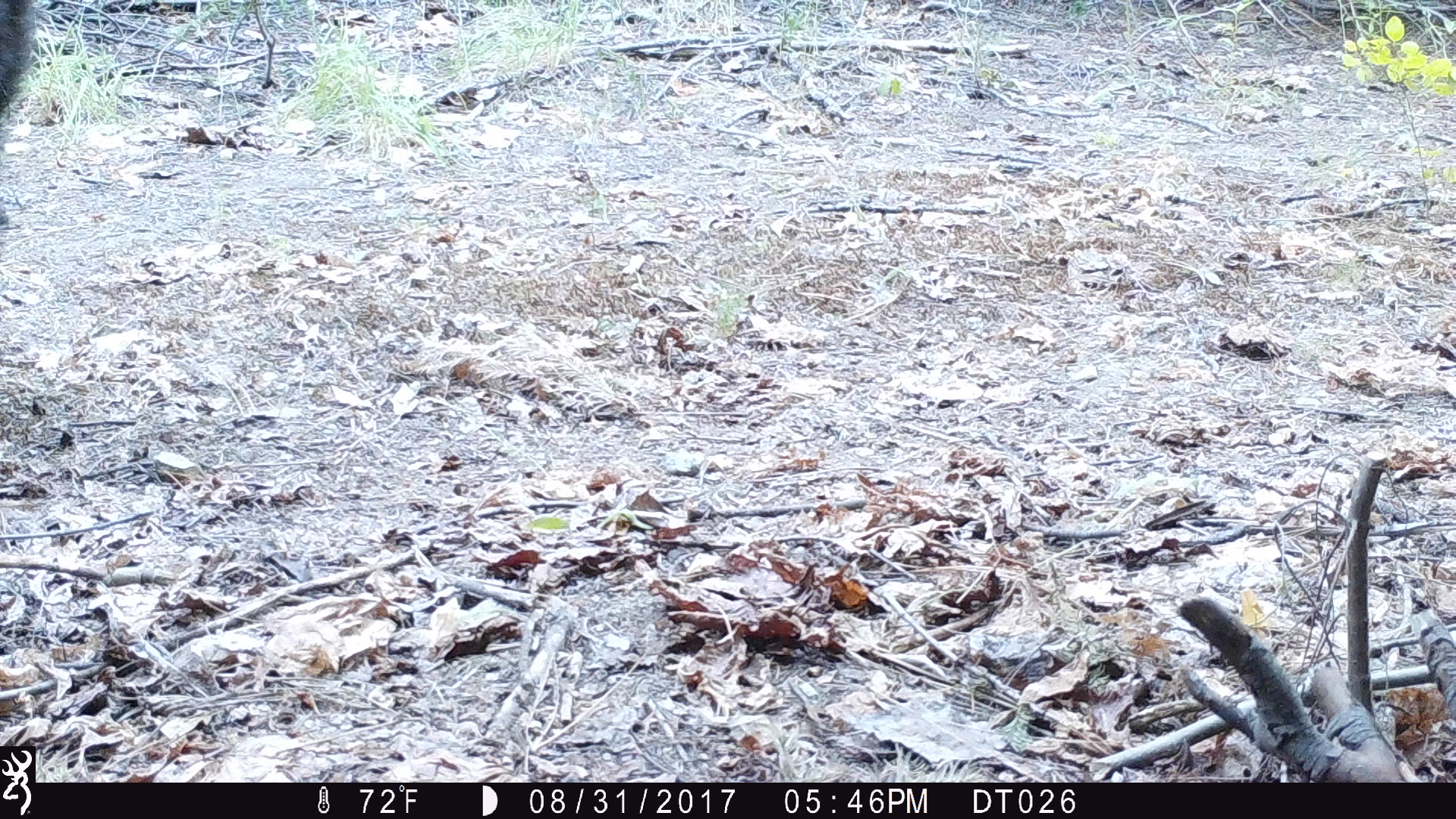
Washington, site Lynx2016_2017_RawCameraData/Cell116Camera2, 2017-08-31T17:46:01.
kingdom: Animalia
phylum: Chordata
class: Mammalia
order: Carnivora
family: Ursidae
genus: Ursus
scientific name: Ursus americanus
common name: american black bear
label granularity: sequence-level